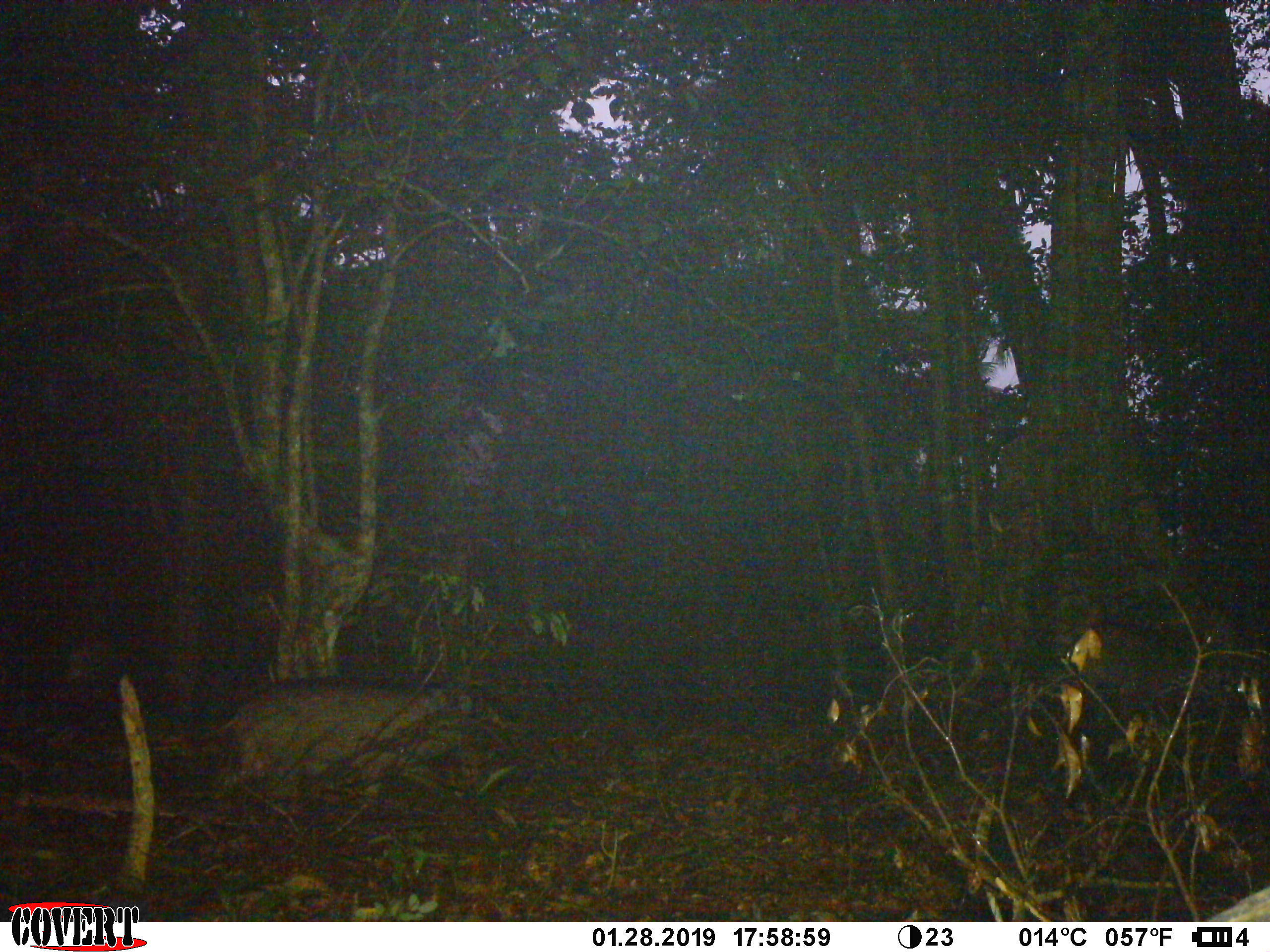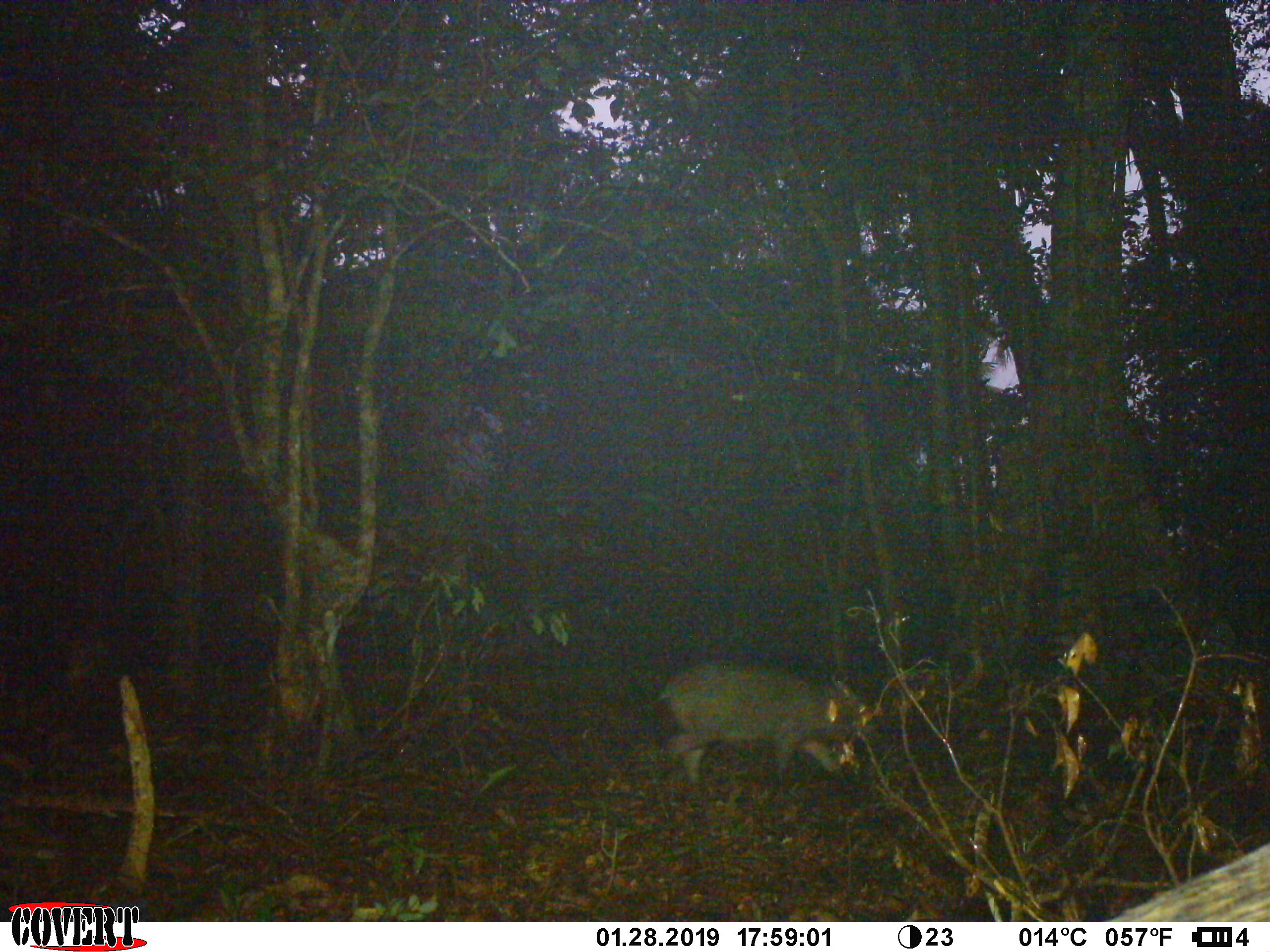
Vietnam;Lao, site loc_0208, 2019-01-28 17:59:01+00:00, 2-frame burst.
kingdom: Animalia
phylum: Chordata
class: Mammalia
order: Artiodactyla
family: Suidae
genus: Sus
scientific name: Sus scrofa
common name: eurasian wild pig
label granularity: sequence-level